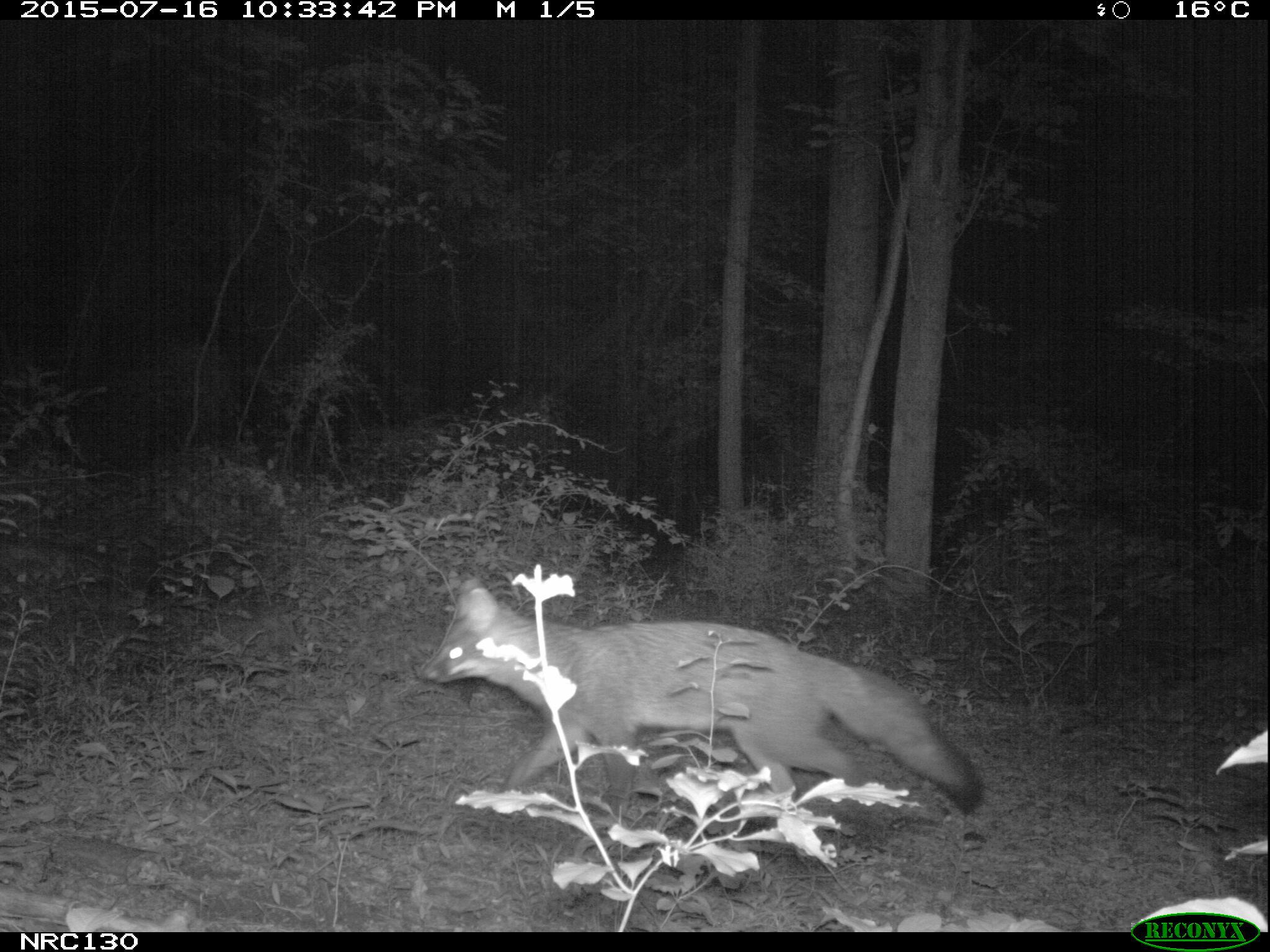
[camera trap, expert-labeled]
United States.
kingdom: Animalia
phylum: Chordata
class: Mammalia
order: Carnivora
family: Canidae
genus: Urocyon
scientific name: Urocyon cinereoargenteus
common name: gray fox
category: Grey Fox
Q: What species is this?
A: Grey Fox (gray fox) (Urocyon cinereoargenteus).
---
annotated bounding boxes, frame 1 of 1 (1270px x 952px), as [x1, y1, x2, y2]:
Grey Fox: [414, 563, 992, 846]